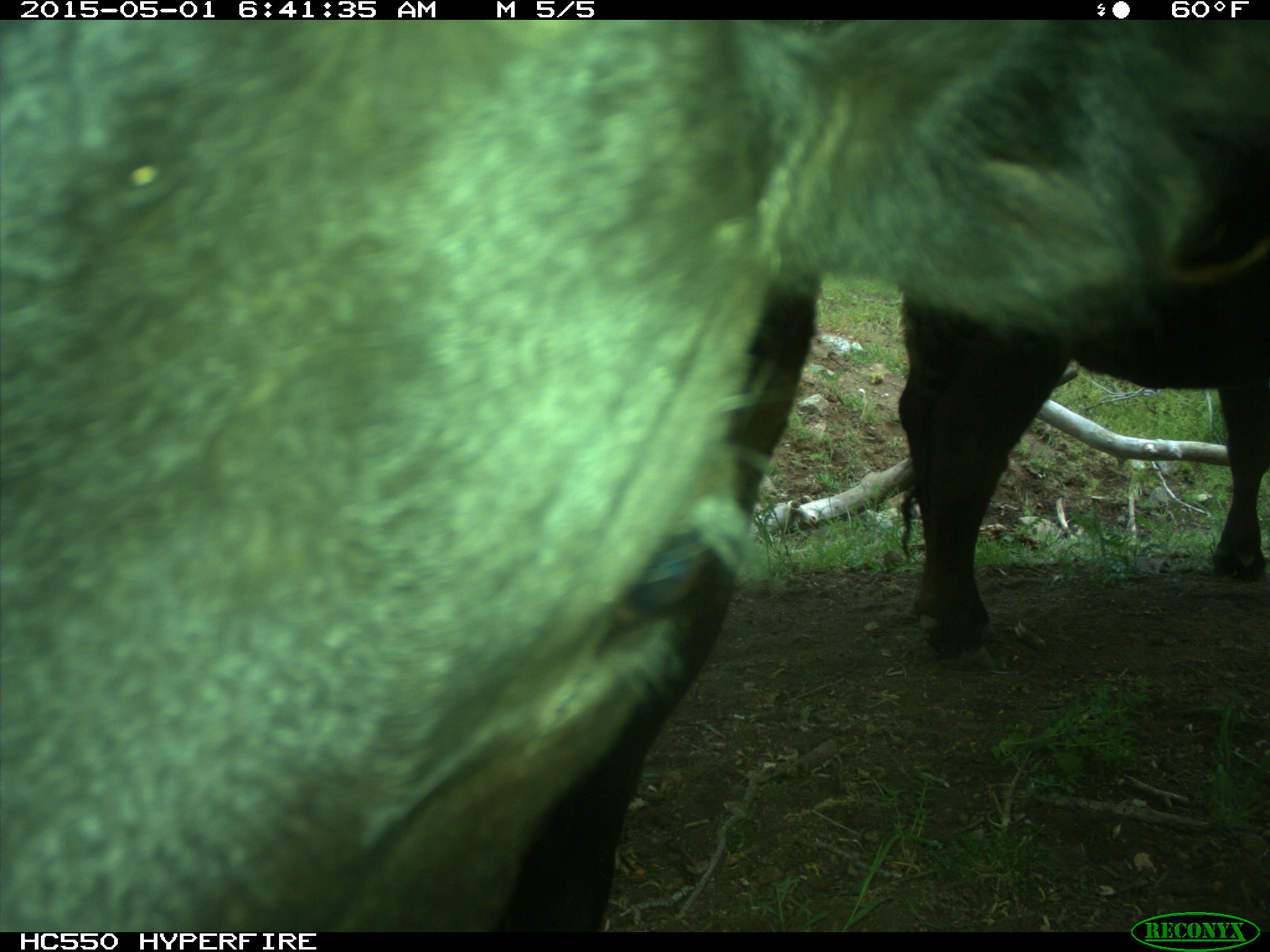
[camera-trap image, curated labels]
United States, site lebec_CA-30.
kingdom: Animalia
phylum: Chordata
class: Mammalia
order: Artiodactyla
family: Bovidae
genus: Bos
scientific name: Bos taurus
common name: domestic cow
Bos taurus (domestic cow).